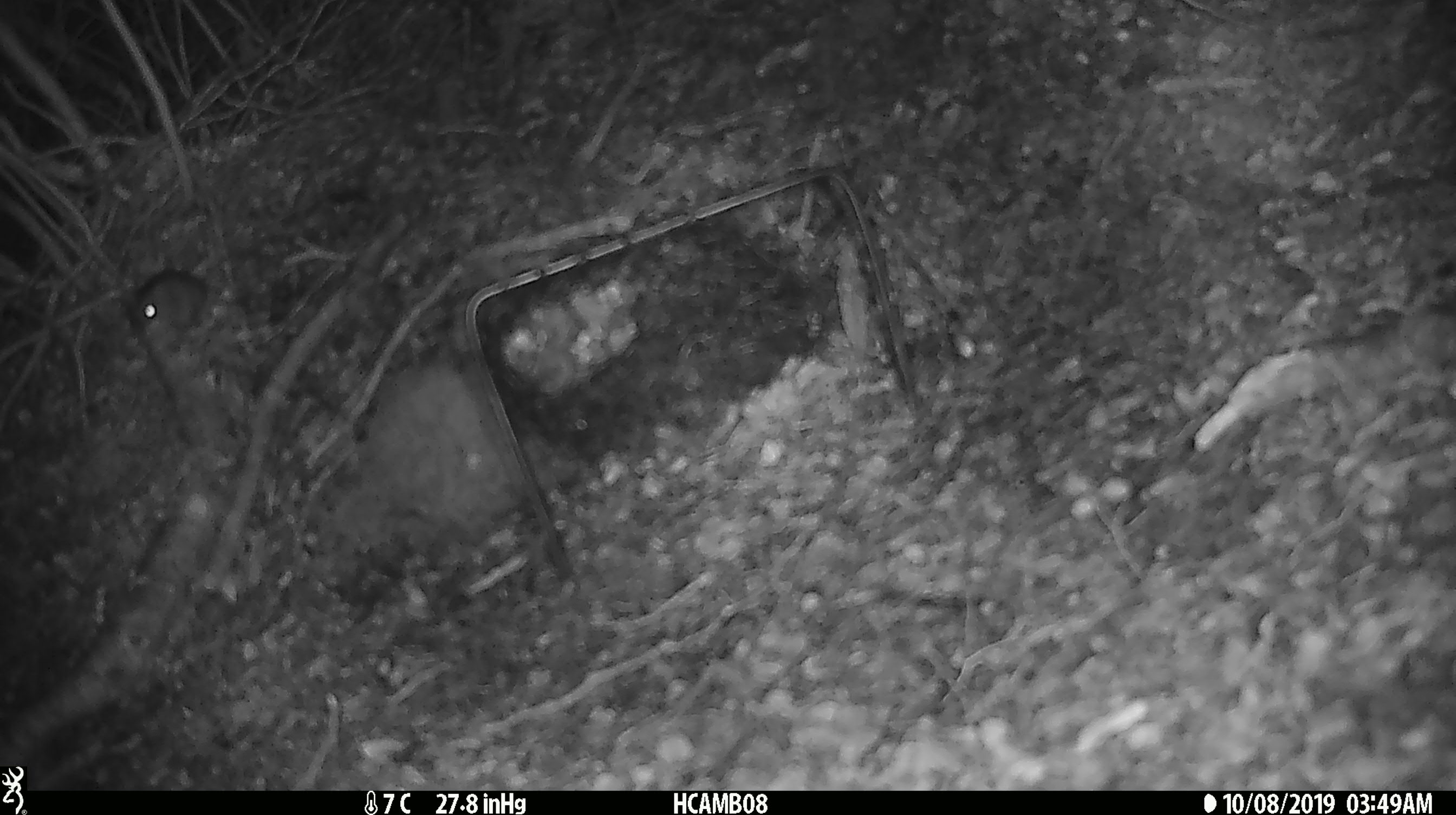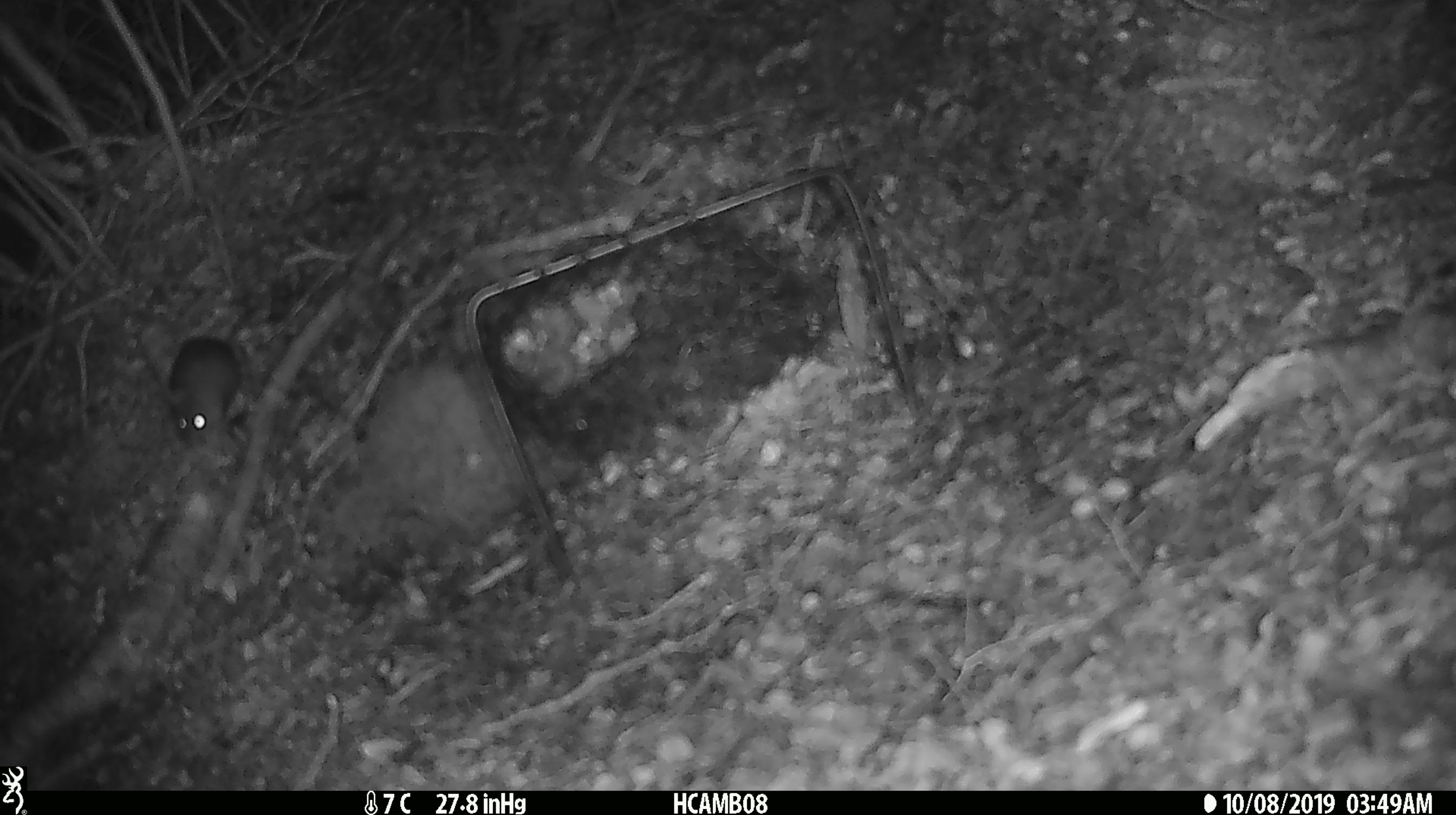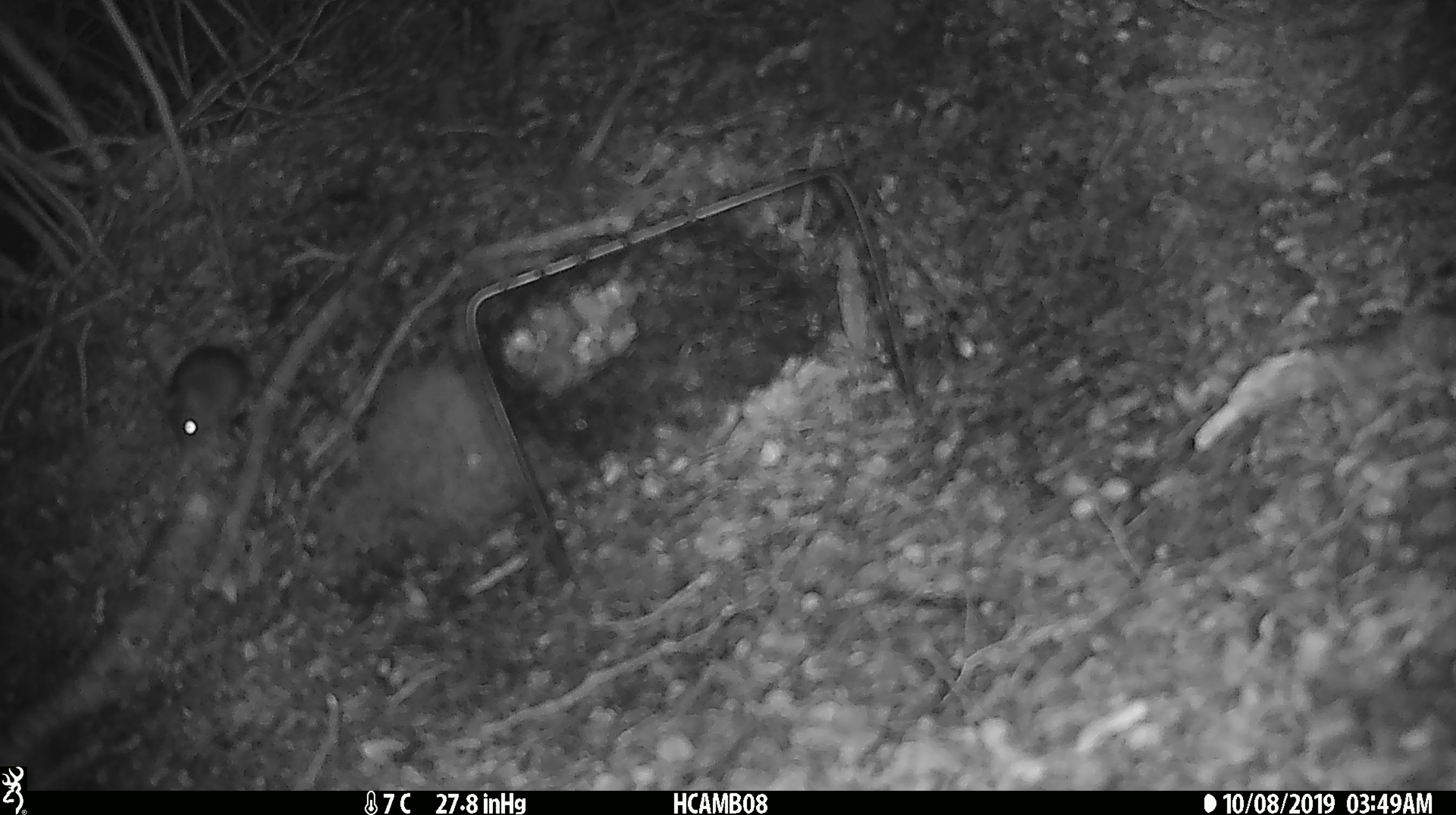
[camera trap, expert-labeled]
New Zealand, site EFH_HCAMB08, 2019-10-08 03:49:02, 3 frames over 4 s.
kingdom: Animalia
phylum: Chordata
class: Mammalia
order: Rodentia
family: Muridae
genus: Mus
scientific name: Mus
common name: mouse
Mouse (Mus).